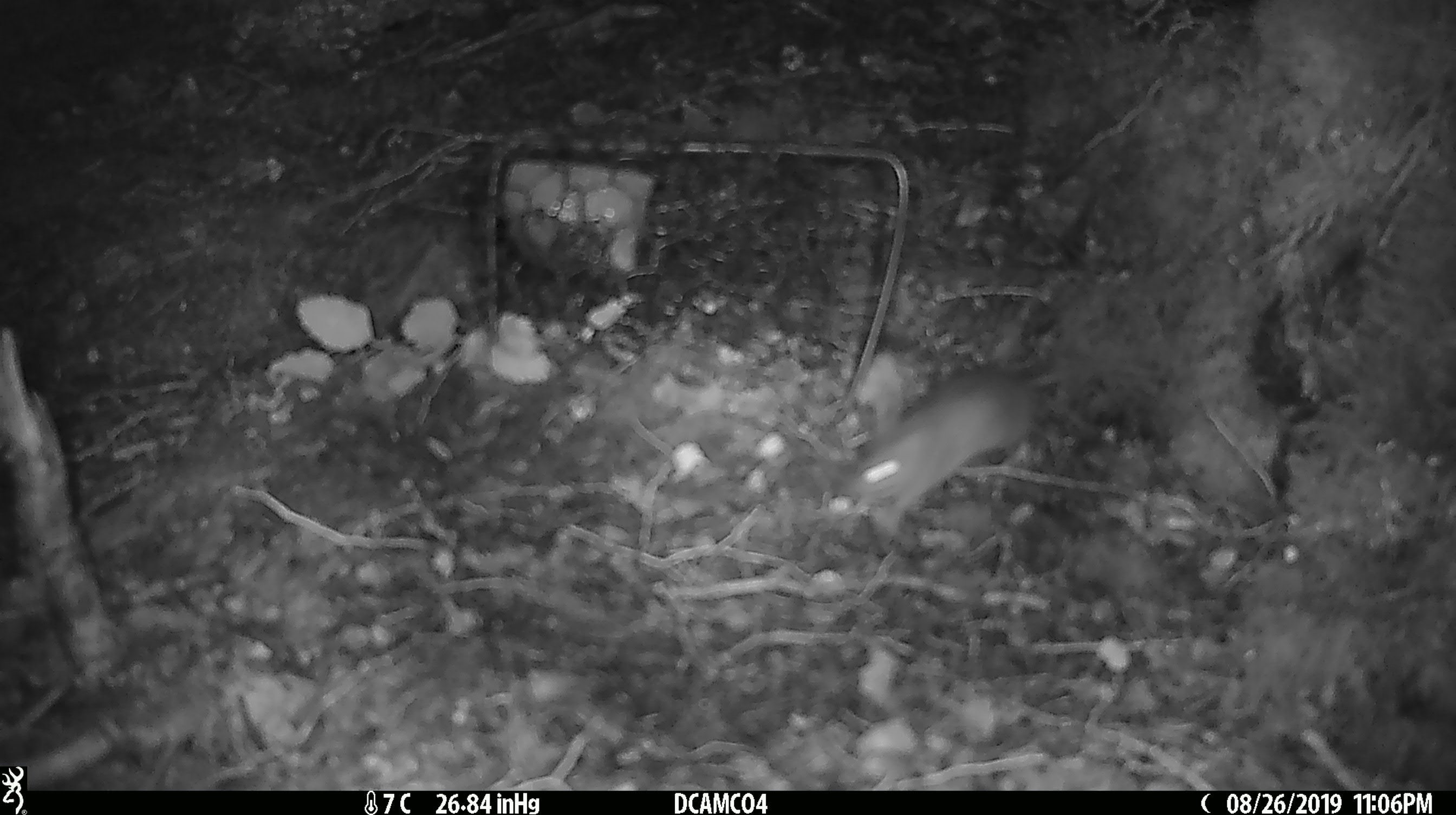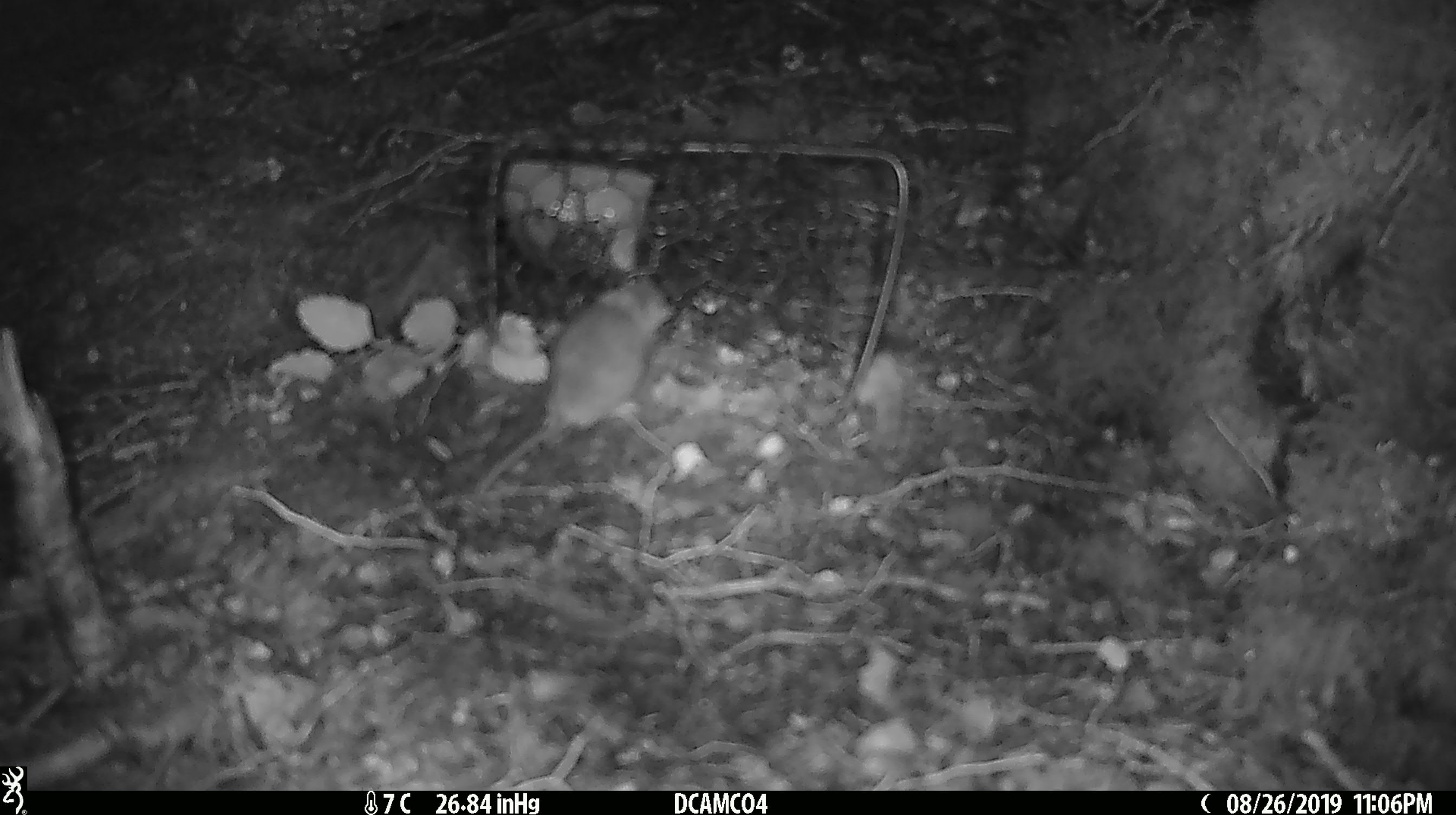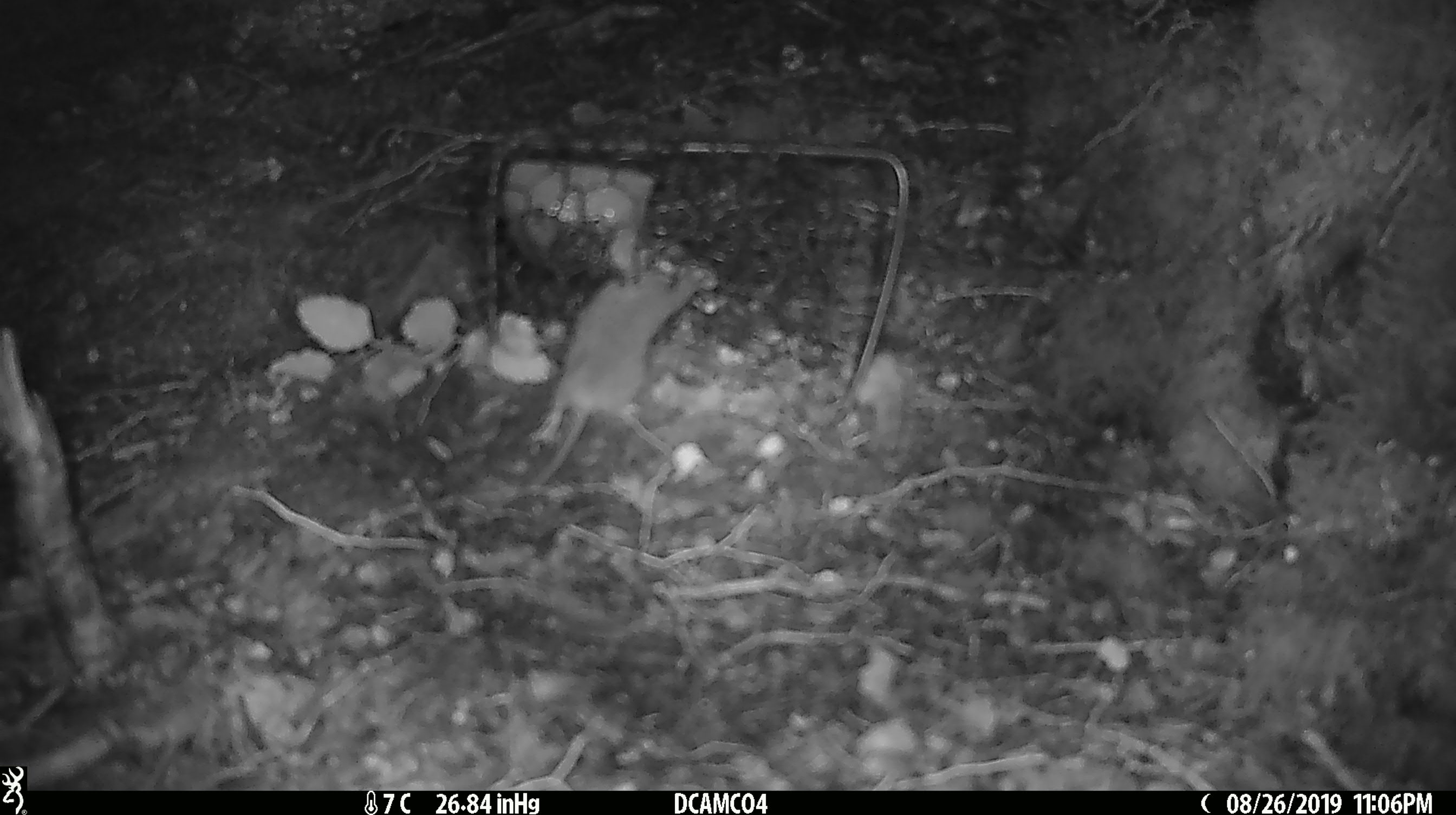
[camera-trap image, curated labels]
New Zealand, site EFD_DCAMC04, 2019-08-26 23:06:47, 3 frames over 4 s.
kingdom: Animalia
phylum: Chordata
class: Mammalia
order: Rodentia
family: Muridae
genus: Mus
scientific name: Mus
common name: mouse